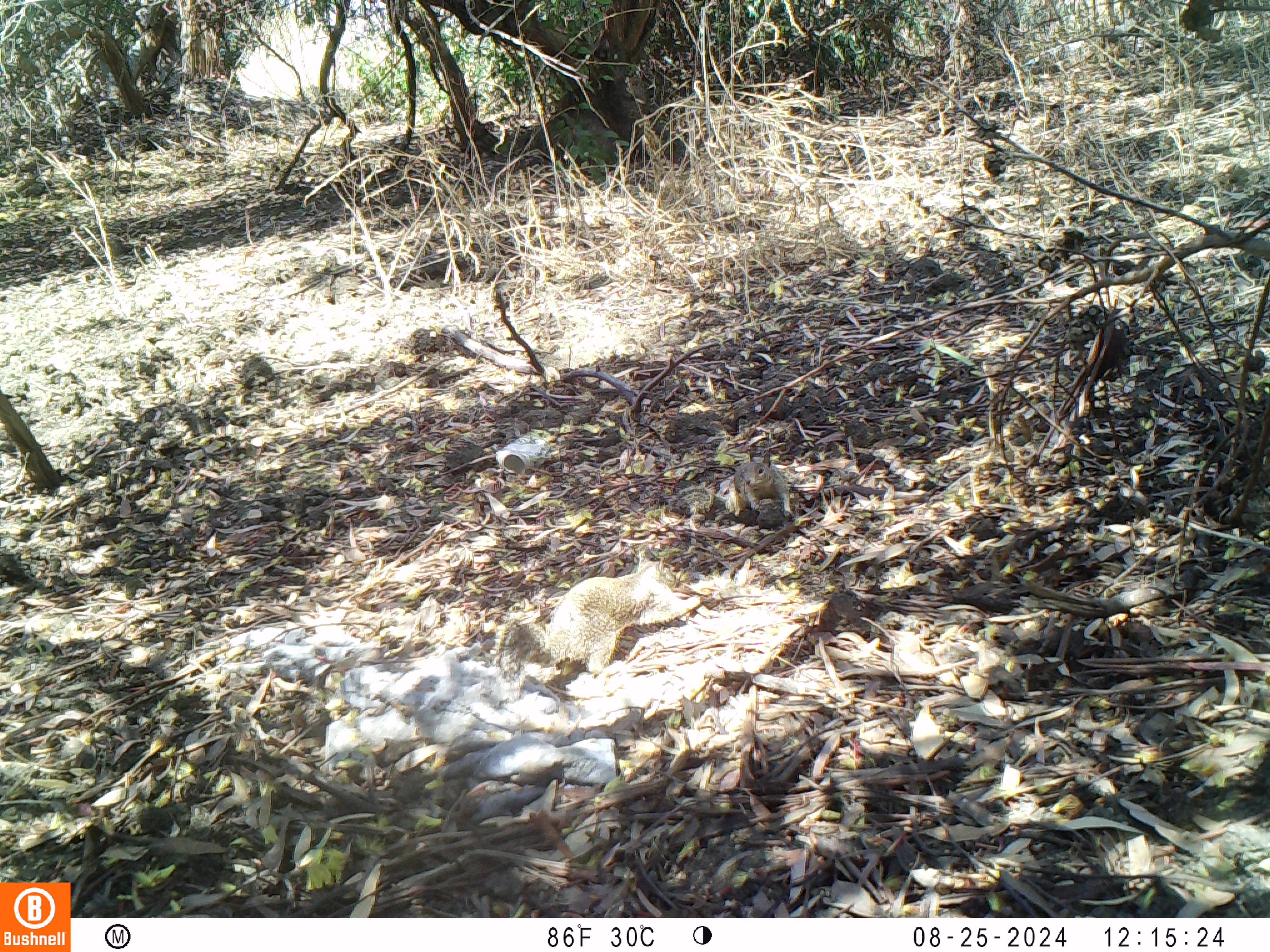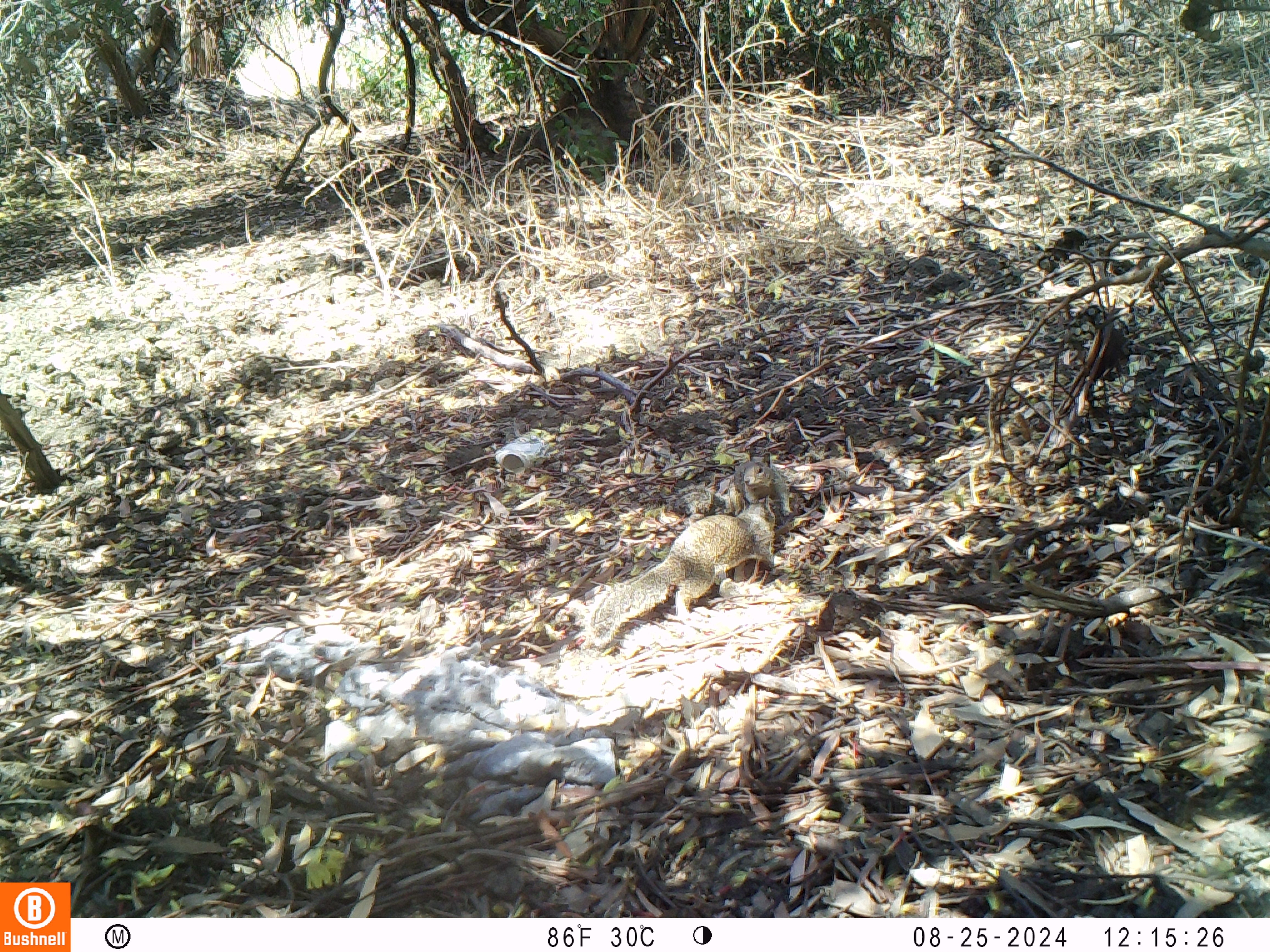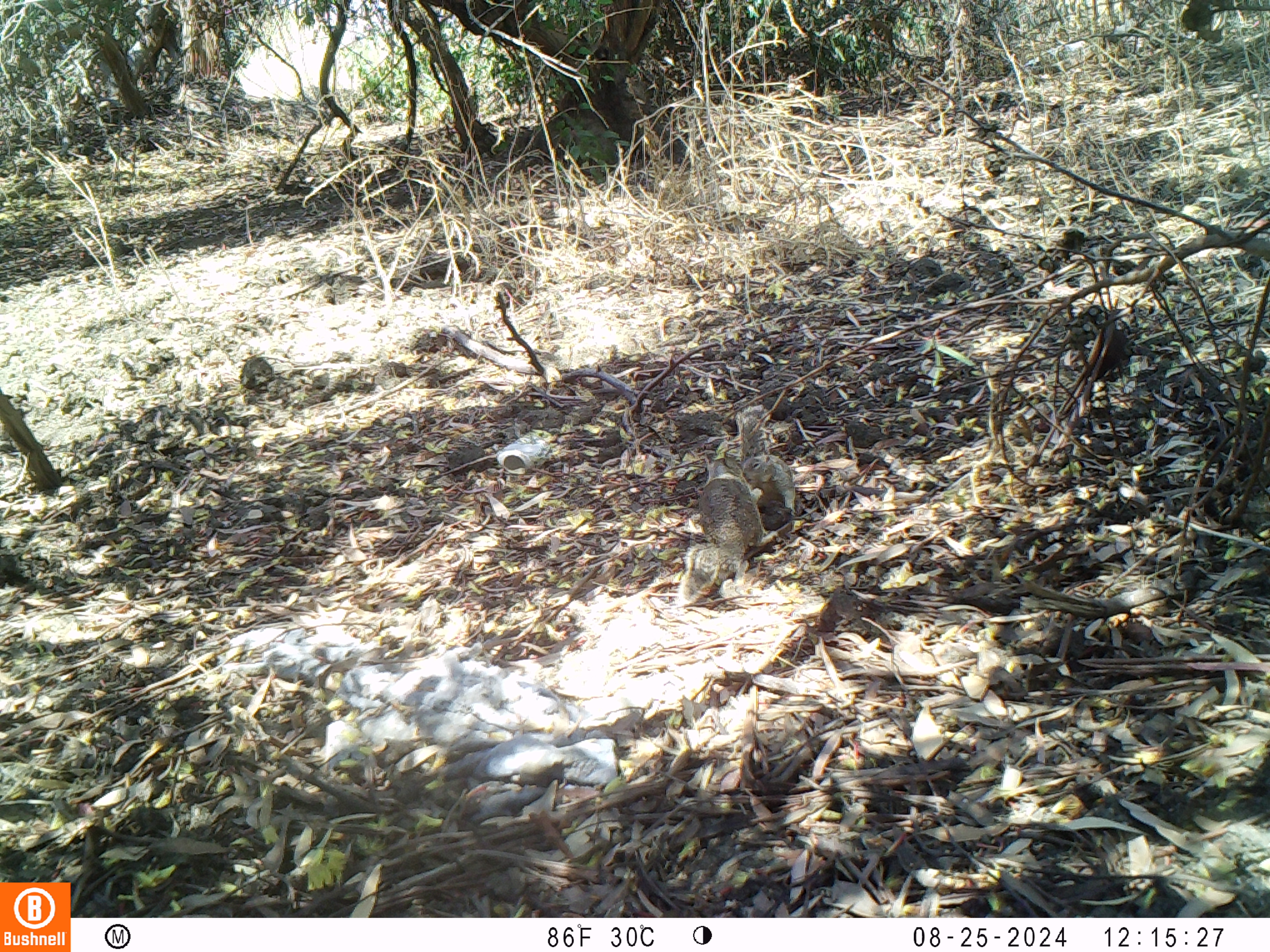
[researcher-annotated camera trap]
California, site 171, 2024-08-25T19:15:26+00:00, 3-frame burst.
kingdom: Animalia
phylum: Chordata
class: Mammalia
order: Rodentia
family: Sciuridae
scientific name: Sciuridae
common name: squirrel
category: unknown squirrel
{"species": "unknown squirrel (squirrel) (Sciuridae)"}